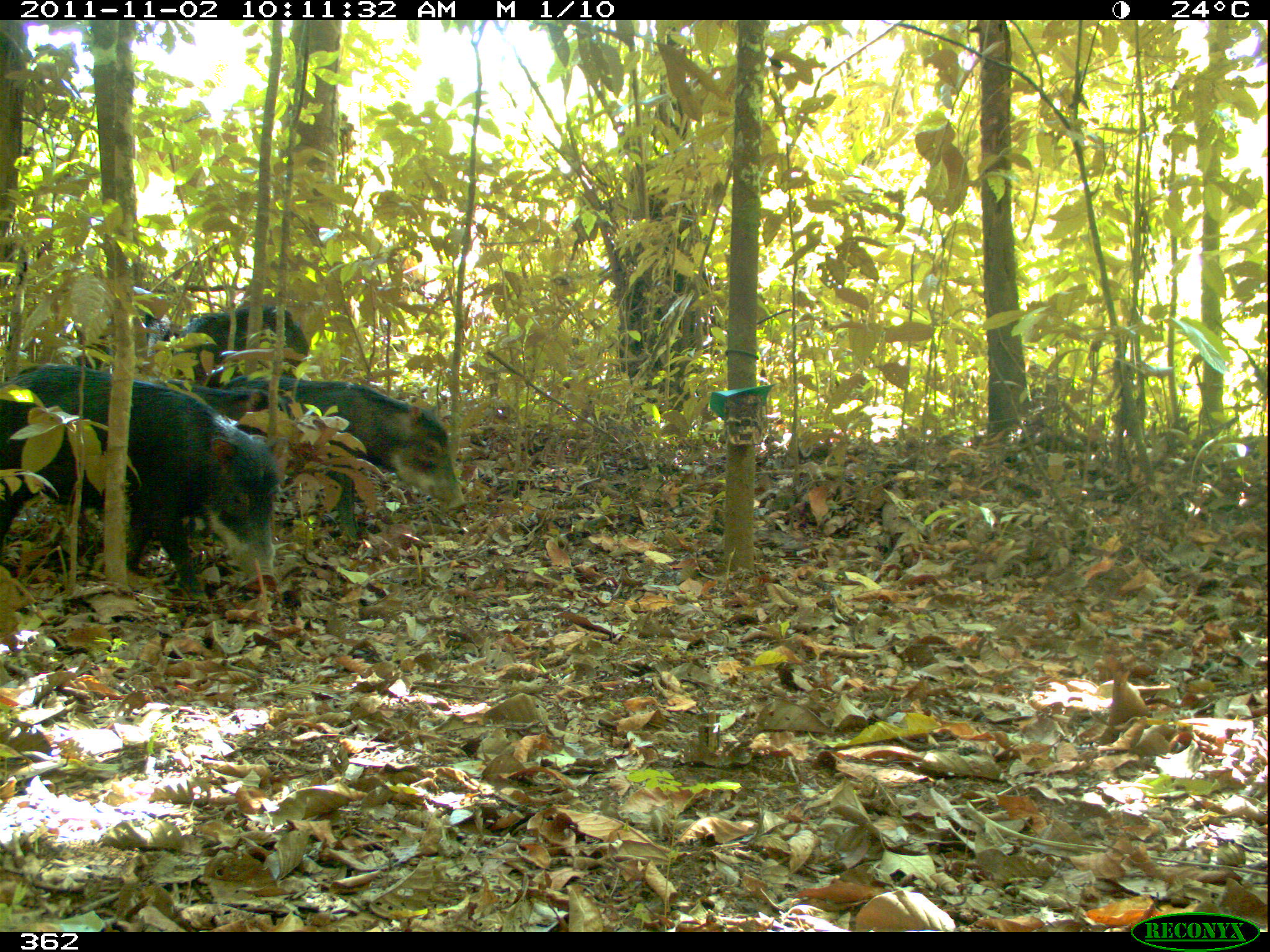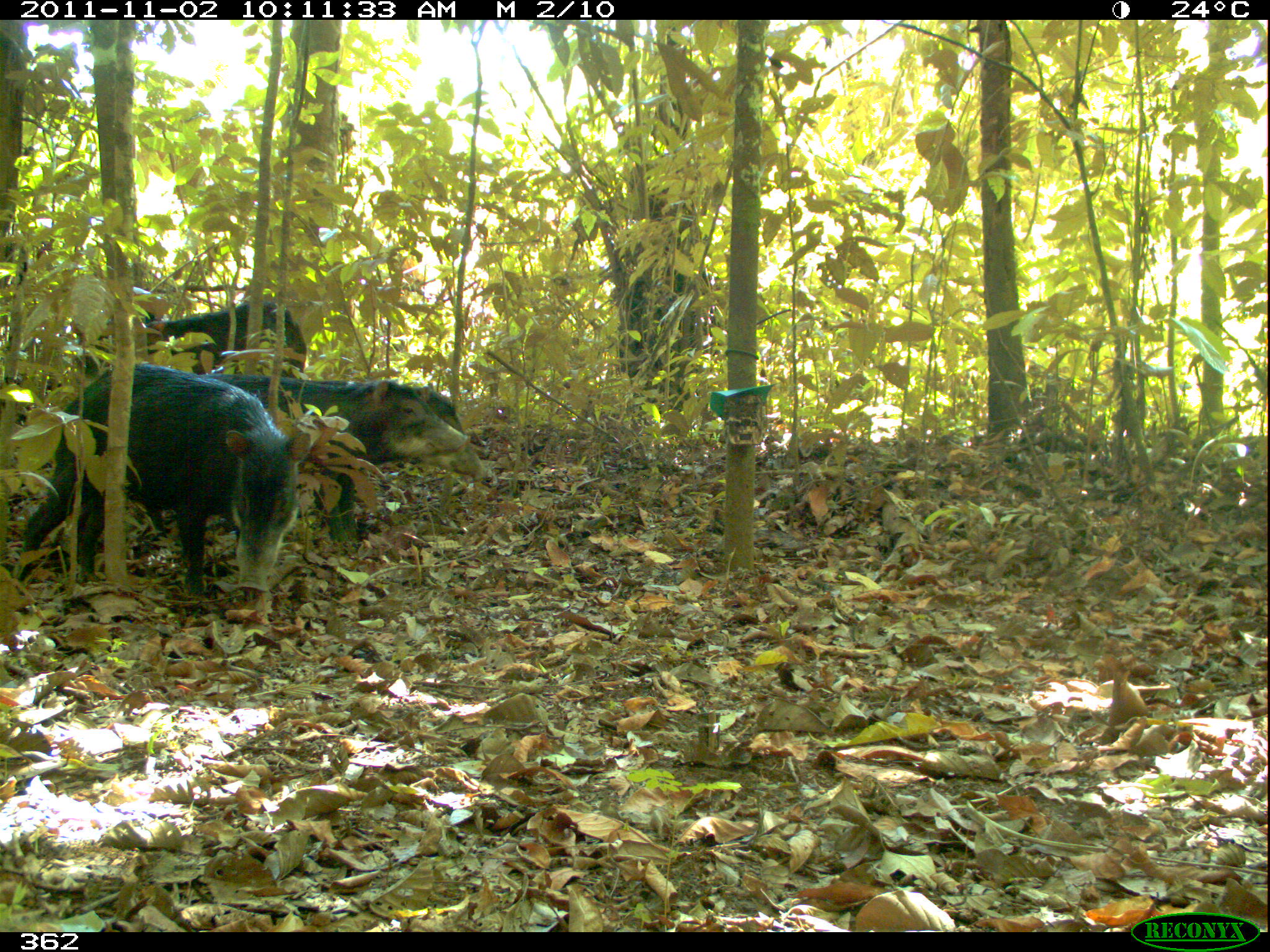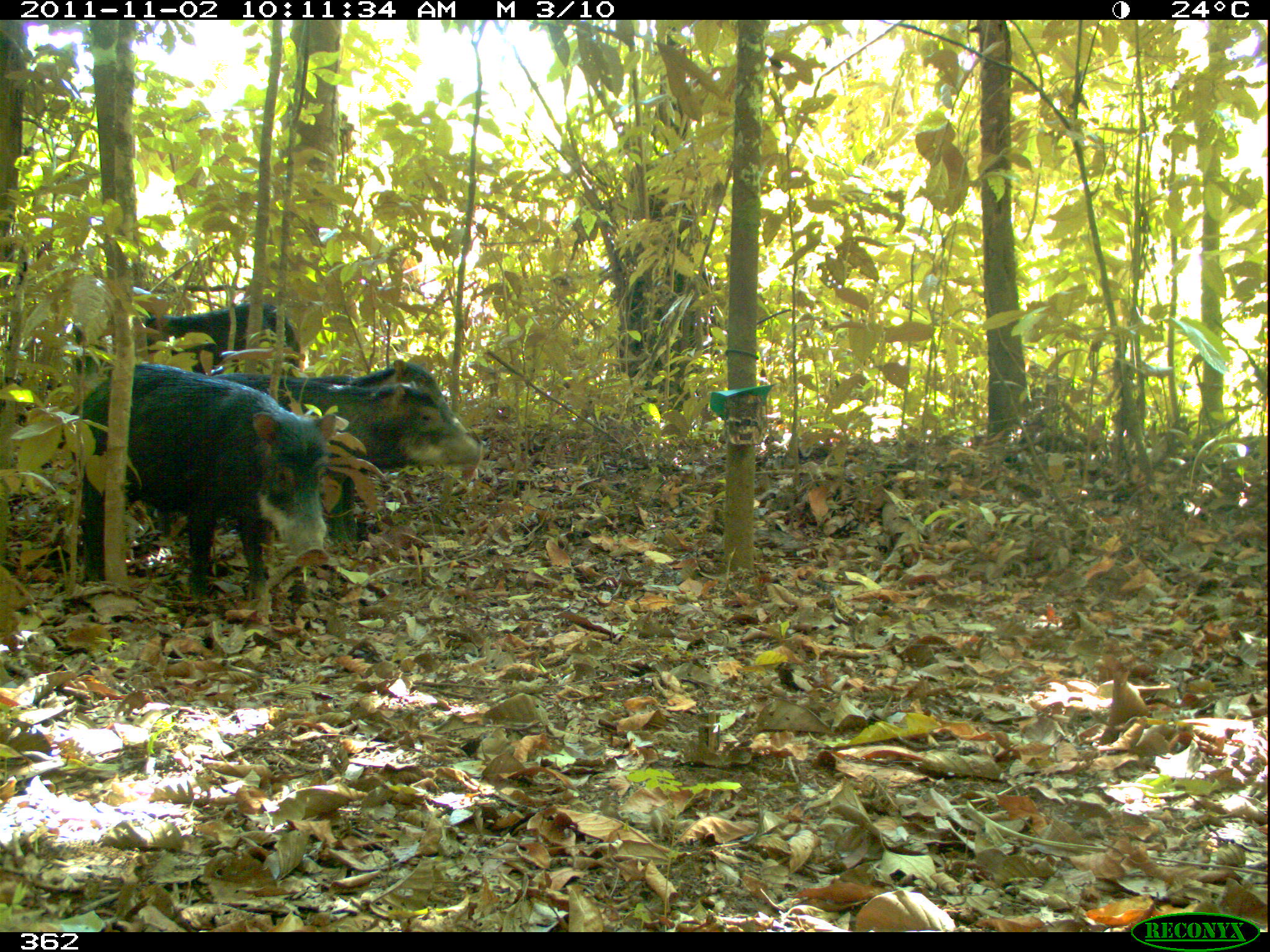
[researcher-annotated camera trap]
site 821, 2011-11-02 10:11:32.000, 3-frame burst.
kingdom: Animalia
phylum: Chordata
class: Mammalia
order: Artiodactyla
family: Tayassuidae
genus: Tayassu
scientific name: Tayassu pecari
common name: white-lipped peccary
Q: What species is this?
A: Tayassu pecari (white-lipped peccary).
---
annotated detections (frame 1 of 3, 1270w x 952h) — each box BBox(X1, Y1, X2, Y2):
tayassu pecari: BBox(1, 360, 283, 591); BBox(221, 381, 467, 545); BBox(159, 304, 310, 379); BBox(140, 378, 277, 434); BBox(97, 314, 181, 362)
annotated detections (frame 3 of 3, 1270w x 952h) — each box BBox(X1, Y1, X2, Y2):
tayassu pecari: BBox(69, 359, 331, 601); BBox(189, 381, 481, 549); BBox(68, 298, 301, 391); BBox(213, 357, 445, 399)